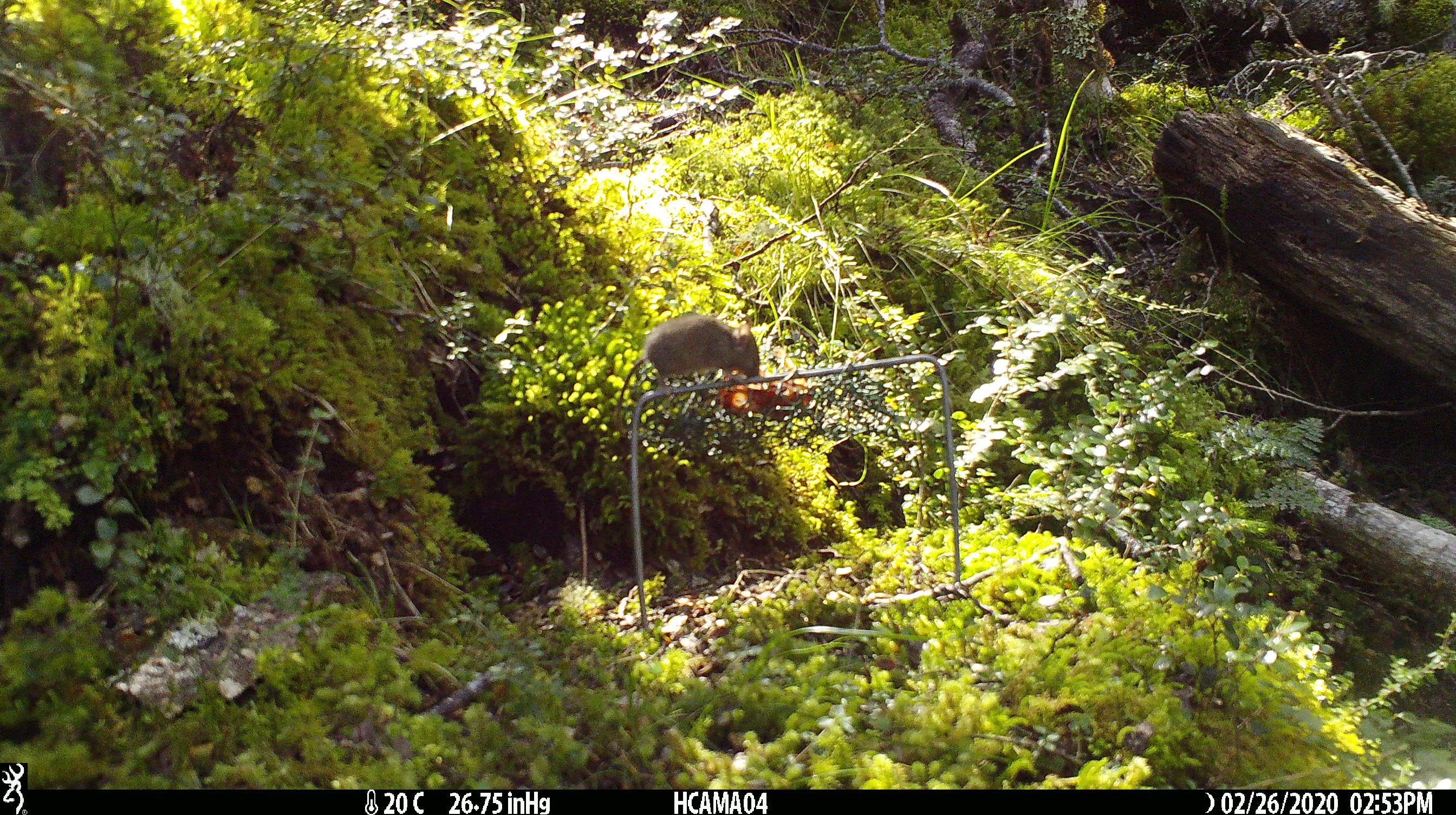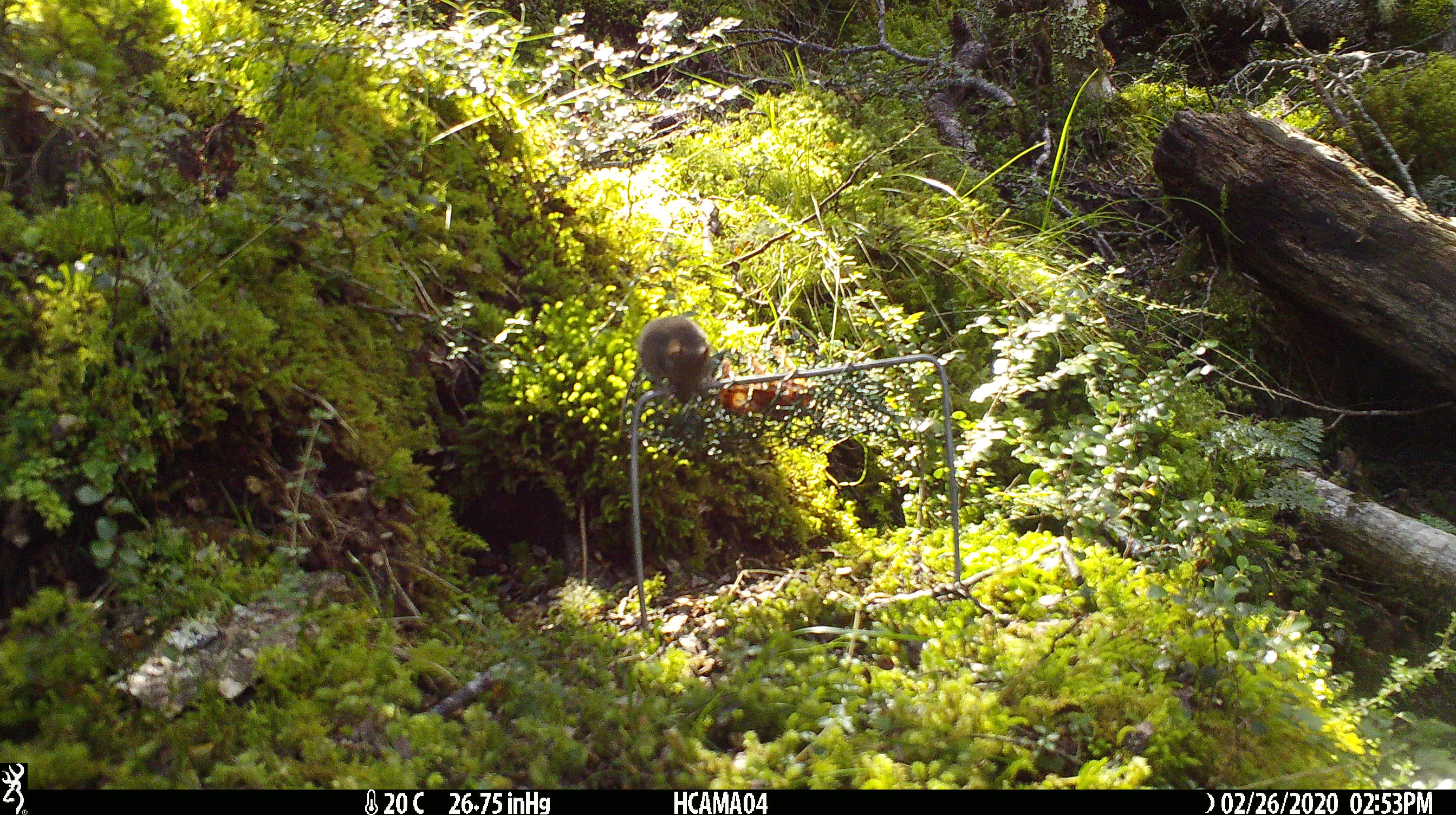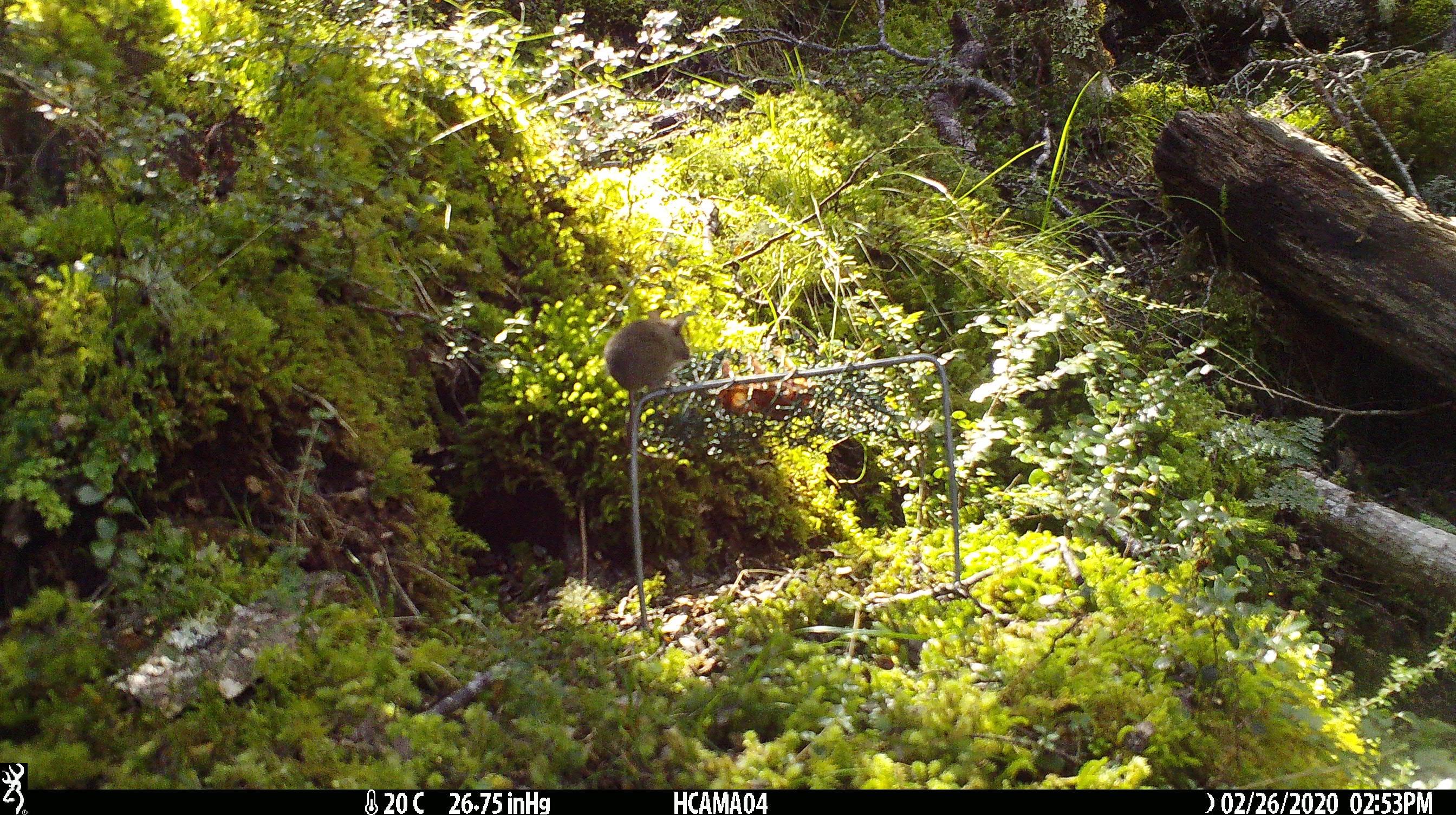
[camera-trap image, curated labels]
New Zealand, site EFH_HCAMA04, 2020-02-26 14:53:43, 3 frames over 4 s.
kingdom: Animalia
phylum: Chordata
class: Mammalia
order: Rodentia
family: Muridae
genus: Mus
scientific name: Mus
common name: mouse